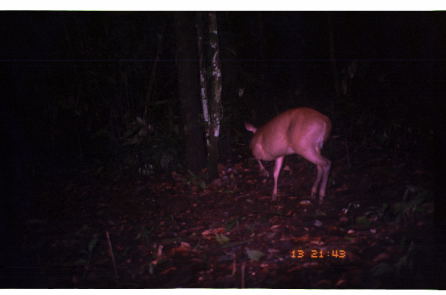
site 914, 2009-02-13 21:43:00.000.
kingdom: Animalia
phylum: Chordata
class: Mammalia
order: Artiodactyla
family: Cervidae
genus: Mazama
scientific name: Mazama americana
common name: red brocket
Mazama americana (red brocket).